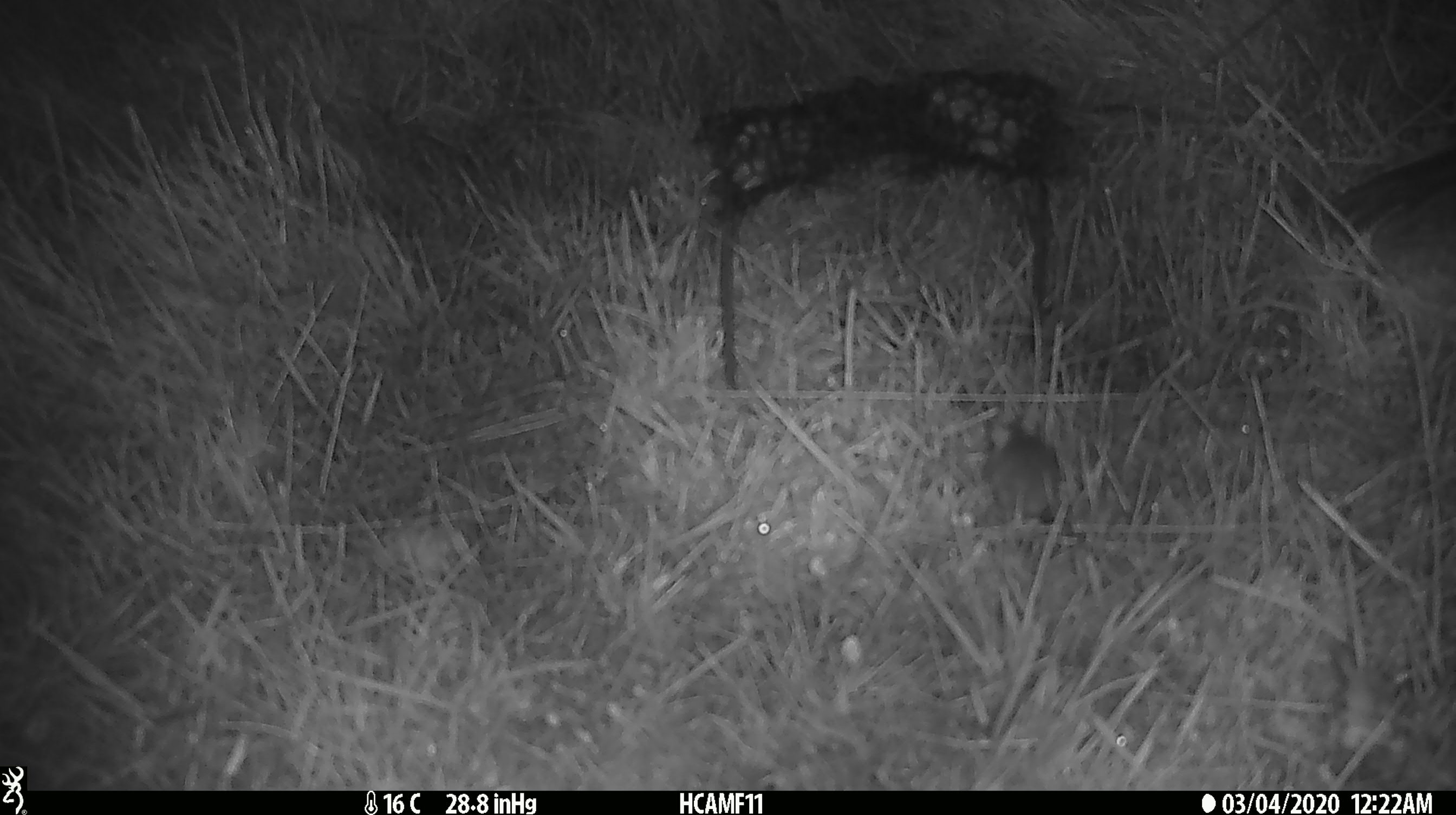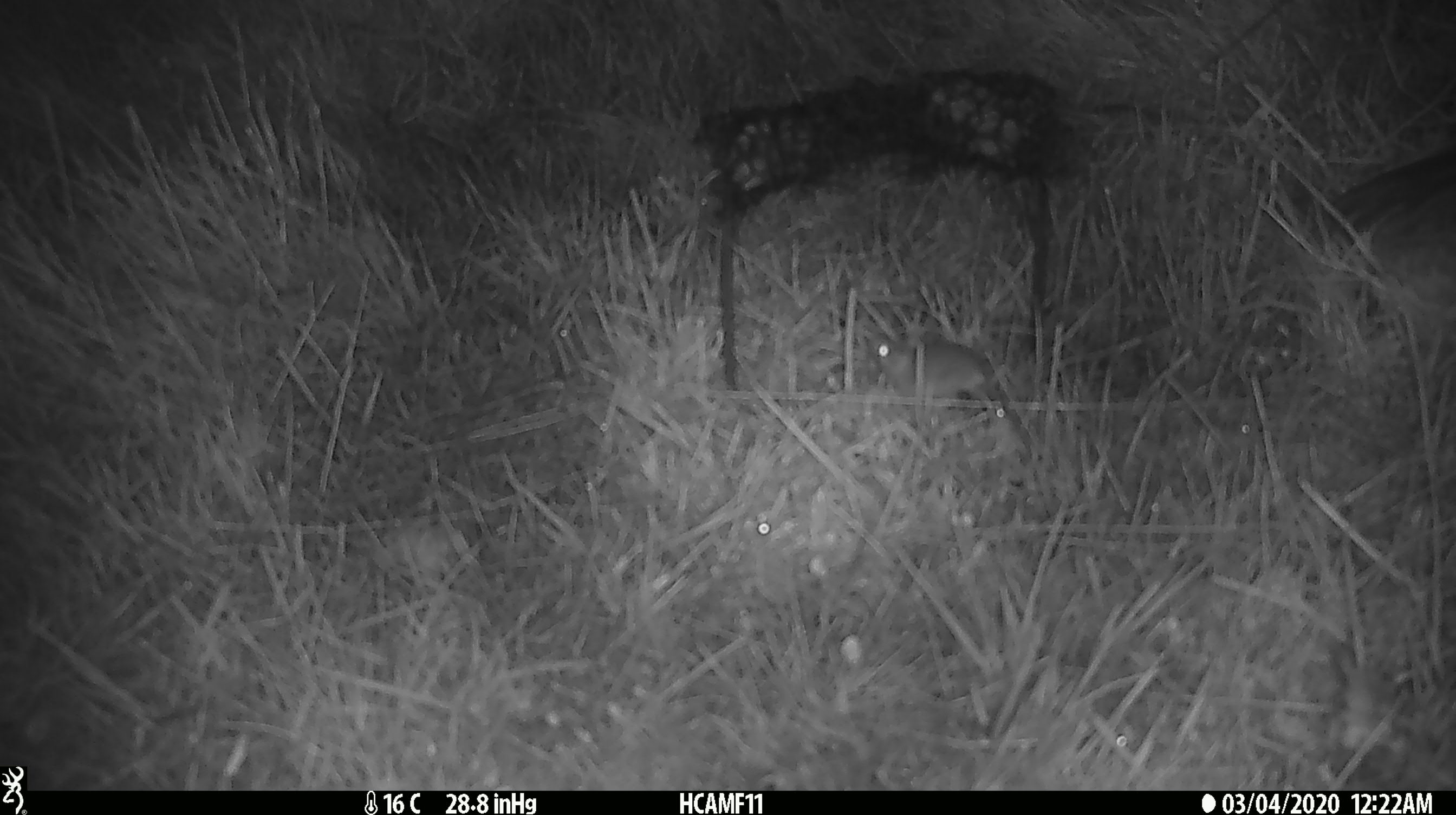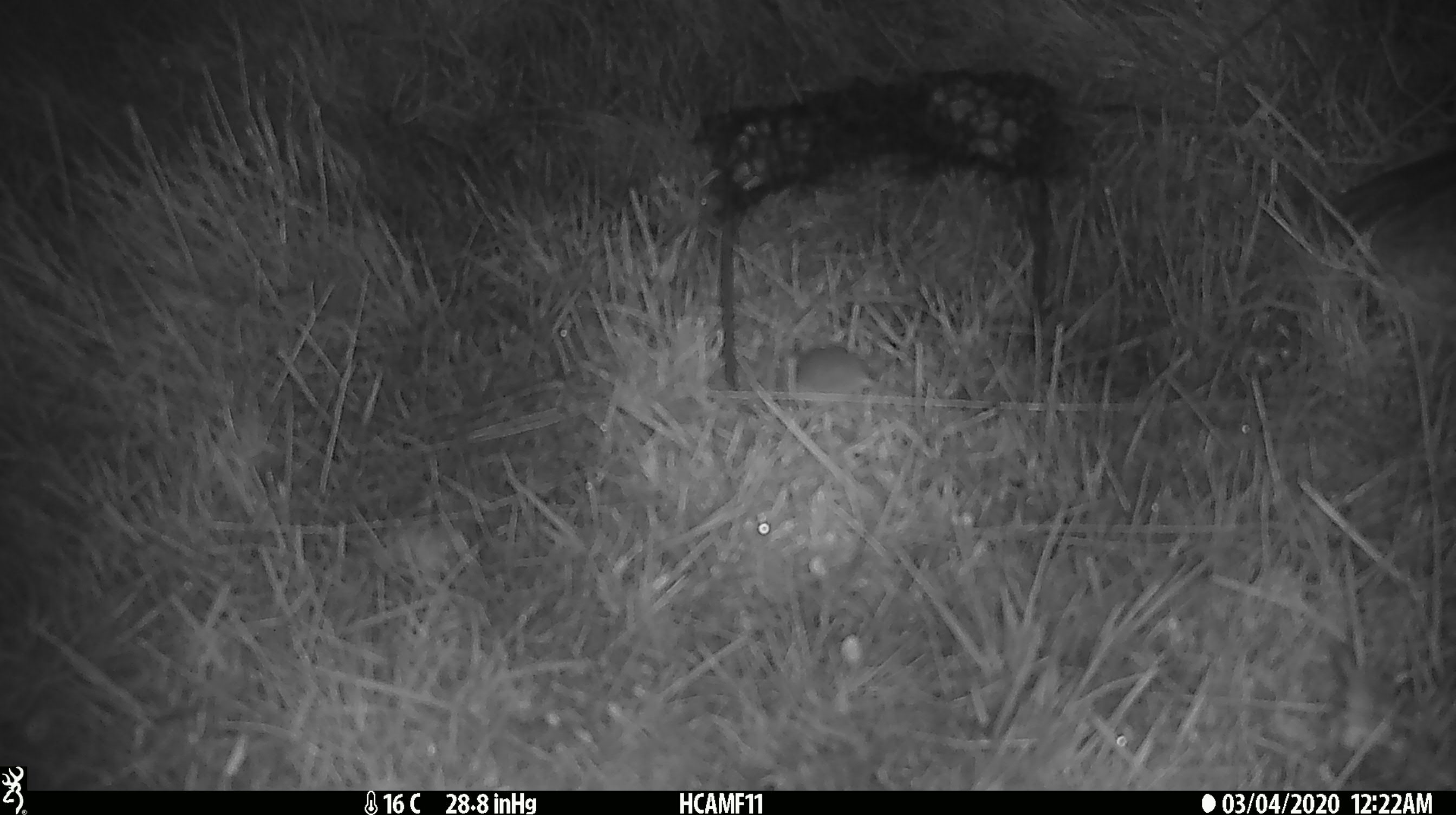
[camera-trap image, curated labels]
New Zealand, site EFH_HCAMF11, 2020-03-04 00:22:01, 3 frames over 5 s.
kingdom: Animalia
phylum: Chordata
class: Mammalia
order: Rodentia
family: Muridae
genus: Mus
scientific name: Mus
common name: mouse